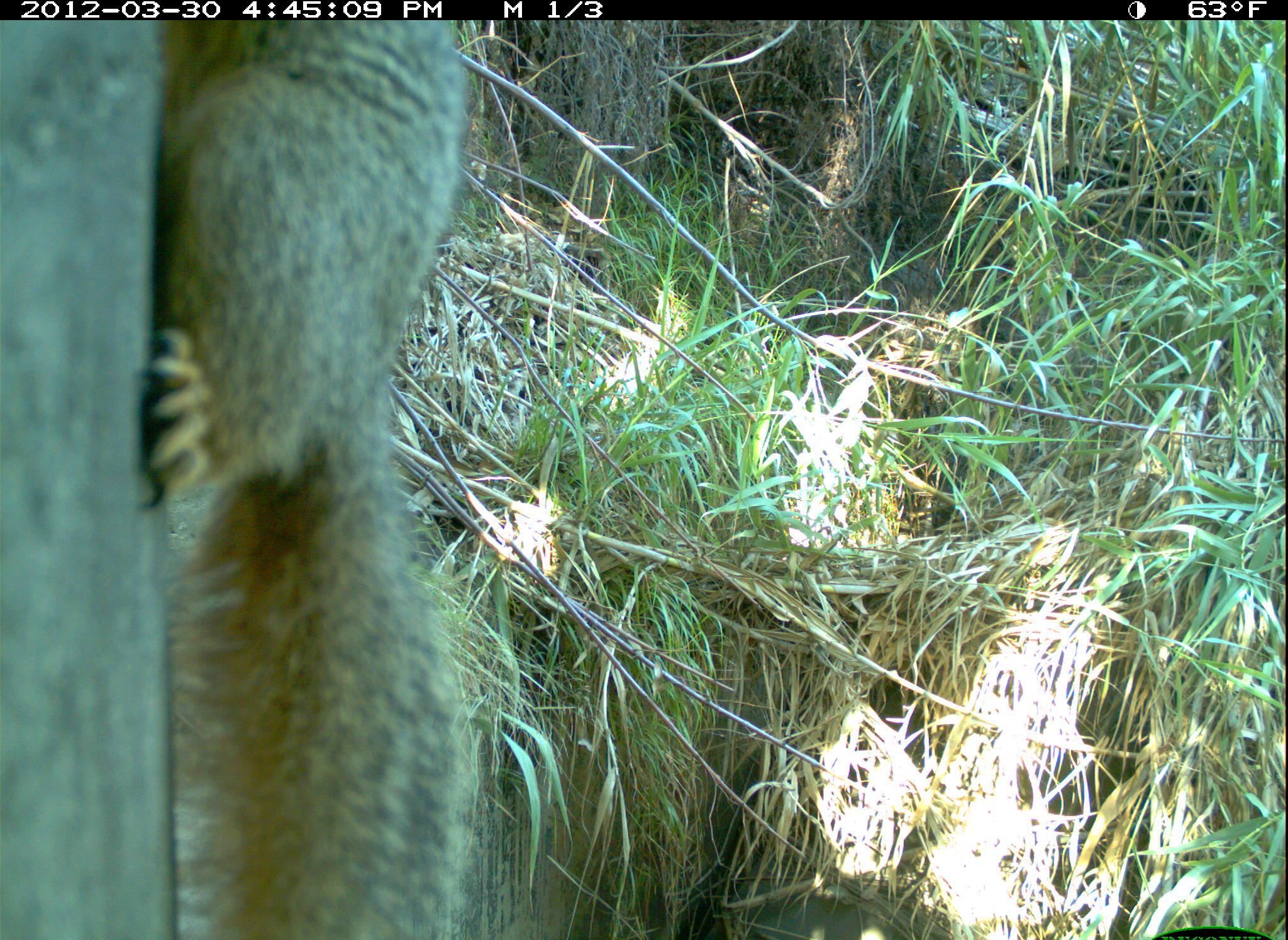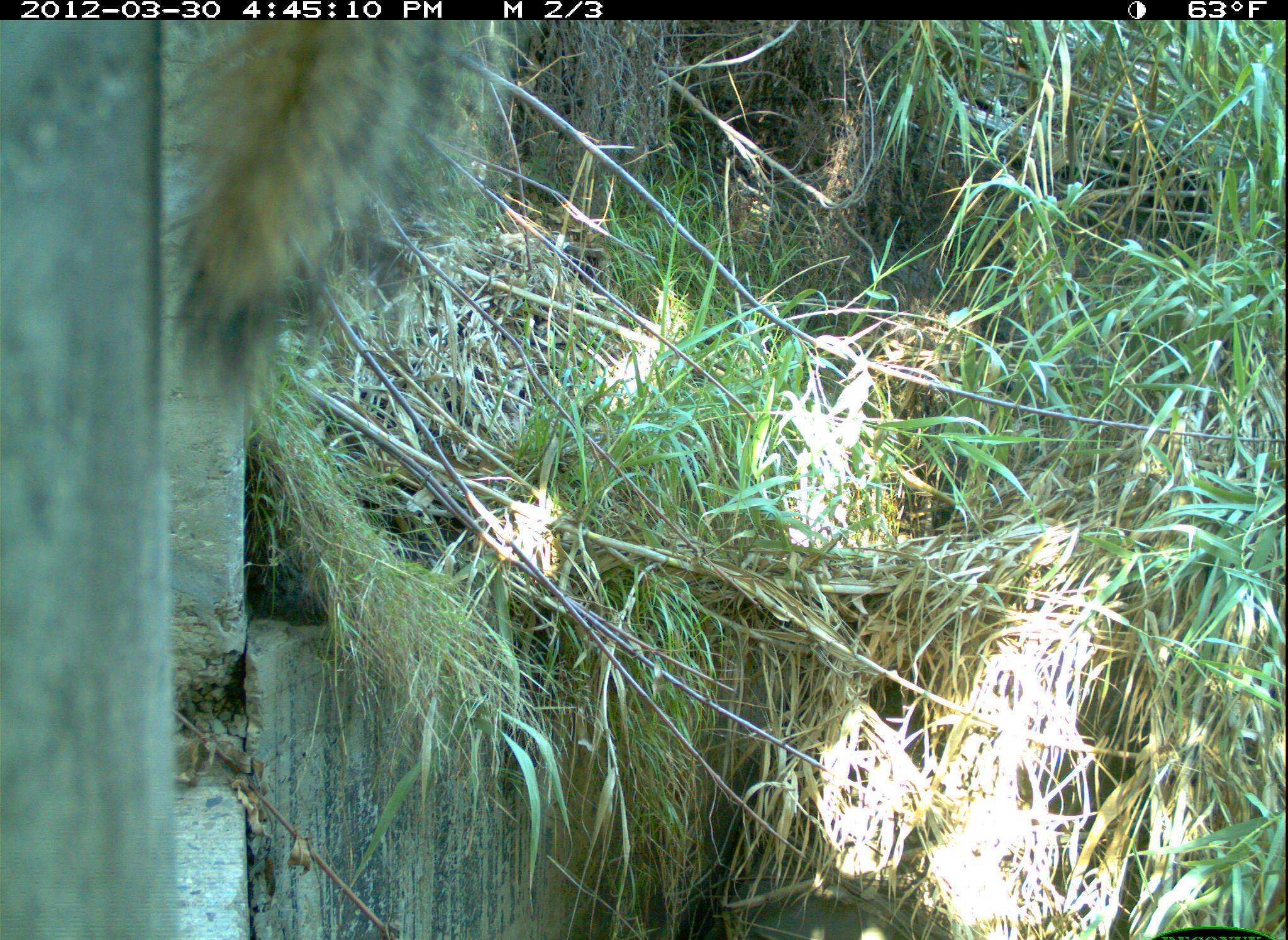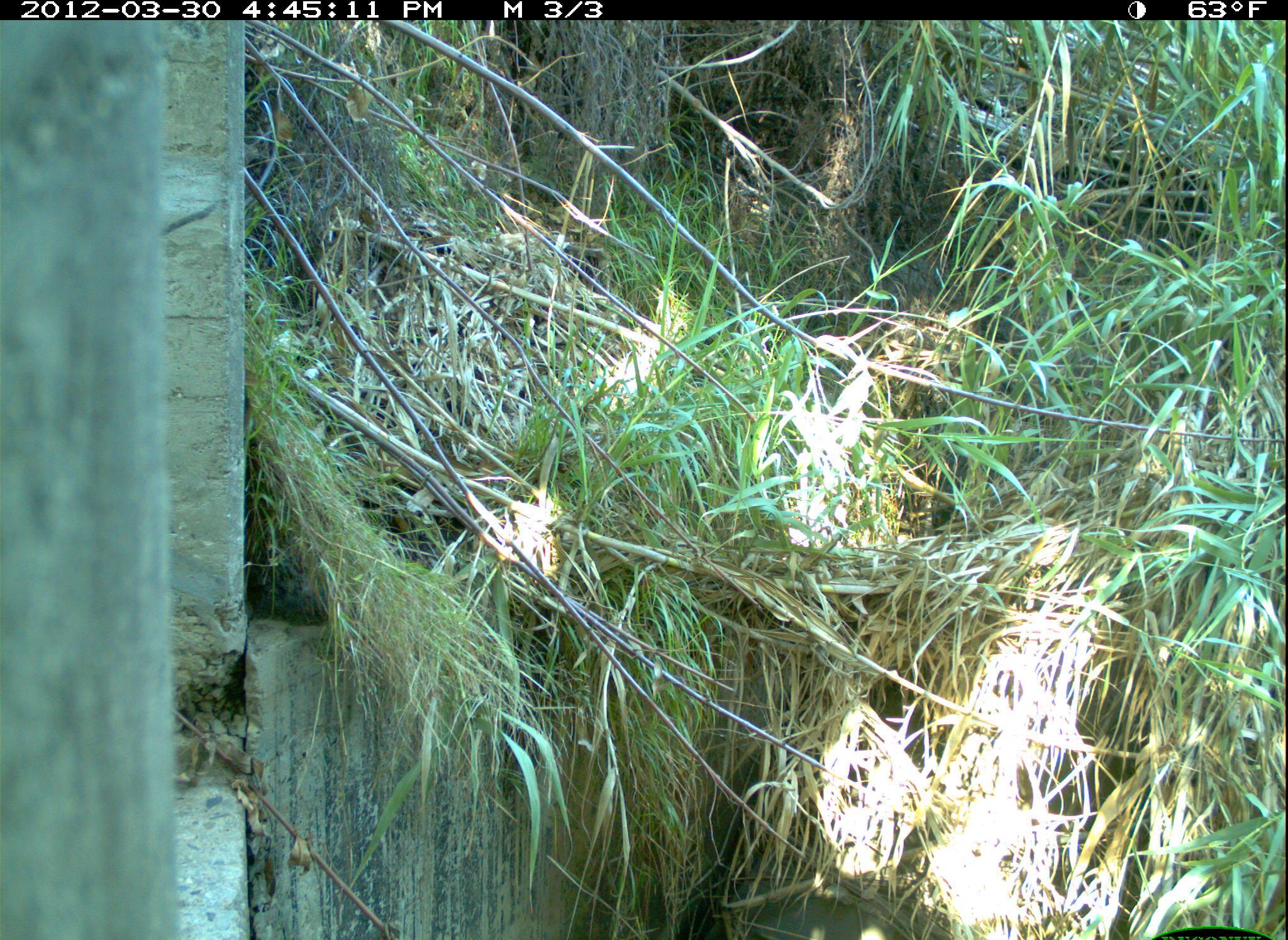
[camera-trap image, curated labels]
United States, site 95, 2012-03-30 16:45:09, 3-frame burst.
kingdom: Animalia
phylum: Chordata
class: Mammalia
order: Rodentia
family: Sciuridae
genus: Sciurus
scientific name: Sciurus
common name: squirrel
Squirrel (Sciurus).